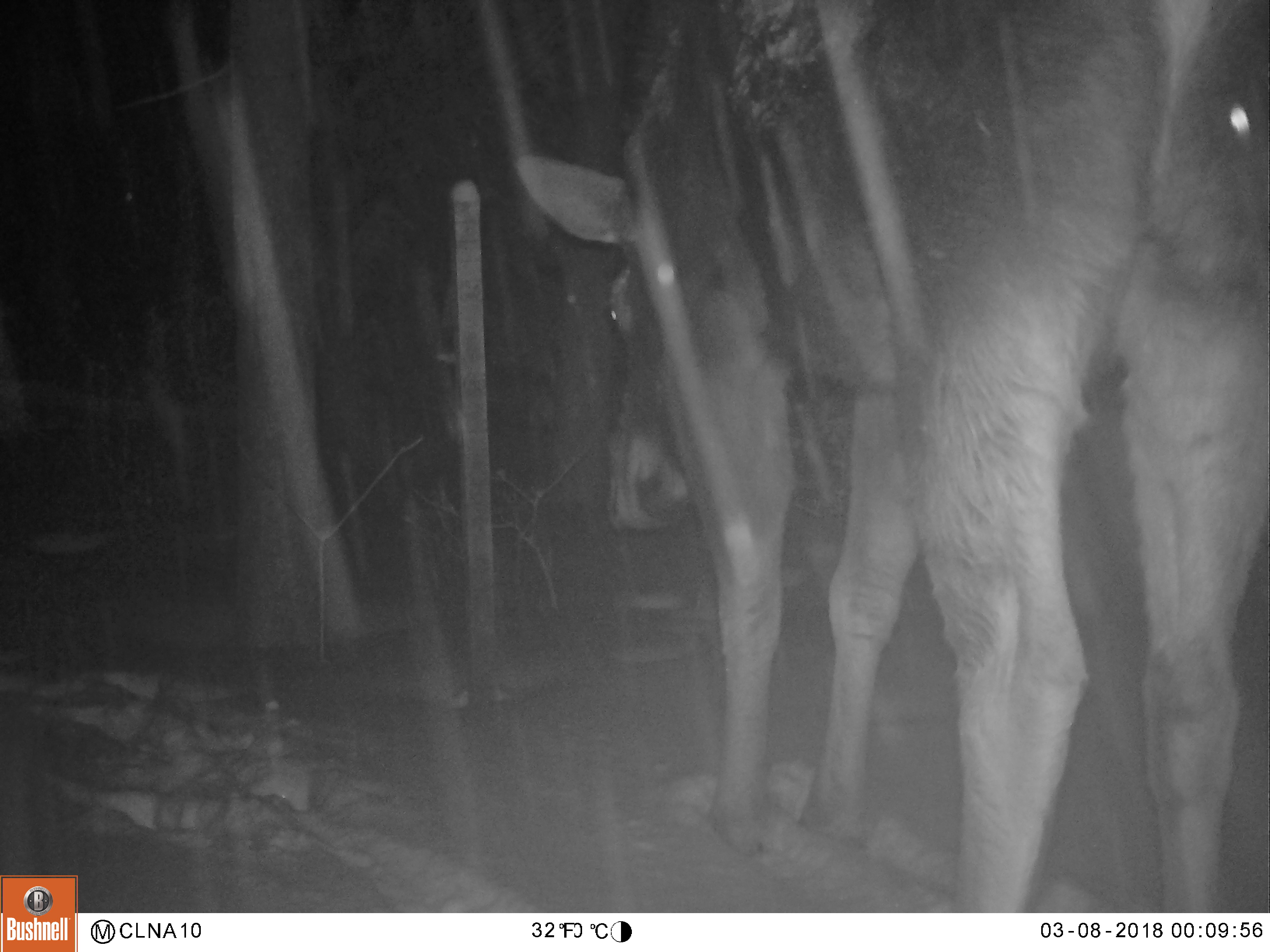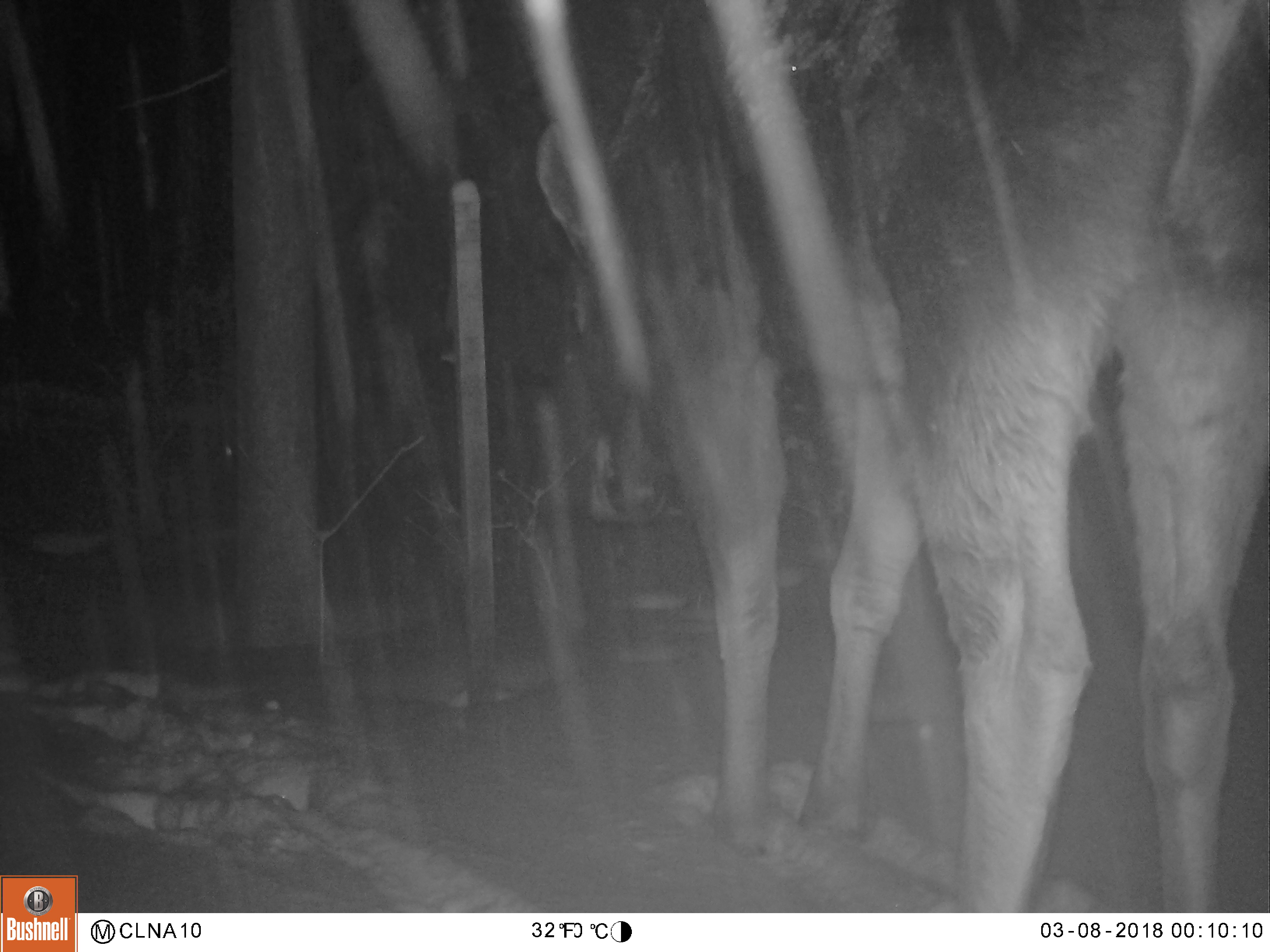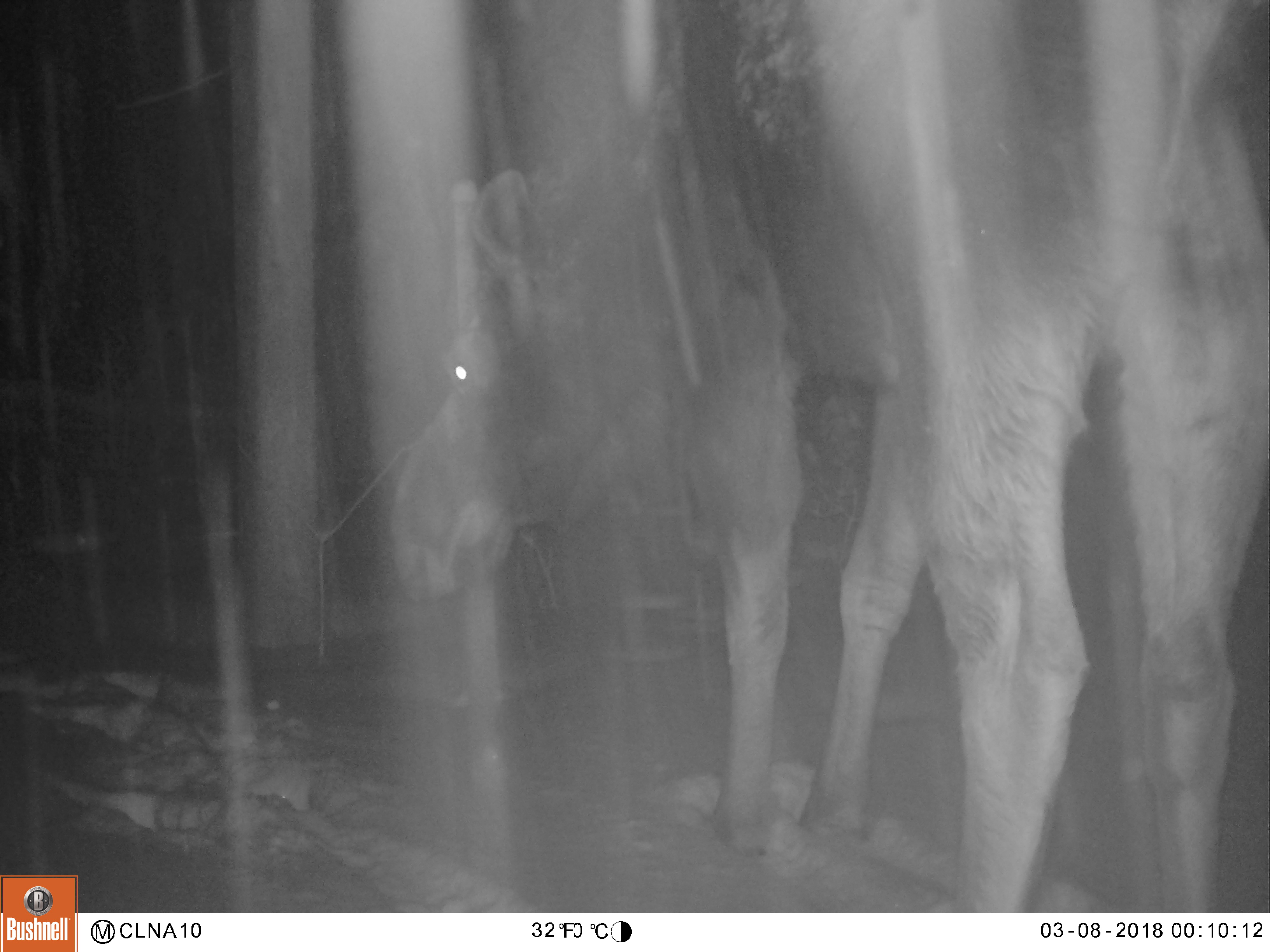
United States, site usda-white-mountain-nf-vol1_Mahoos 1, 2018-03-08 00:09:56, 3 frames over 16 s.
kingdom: Animalia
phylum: Chordata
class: Mammalia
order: Artiodactyla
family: Cervidae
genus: Alces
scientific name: Alces alces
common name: moose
Moose (Alces alces).